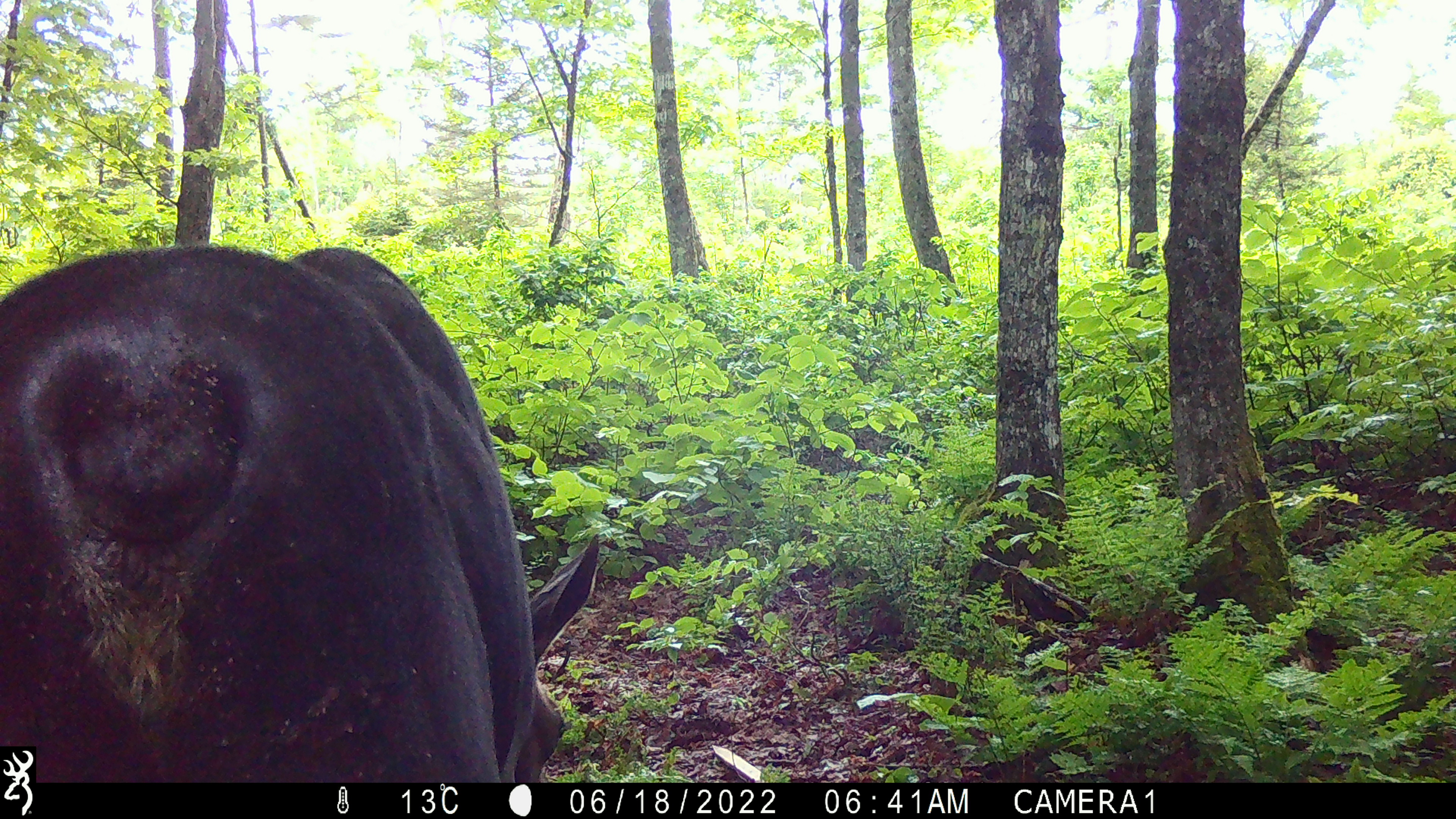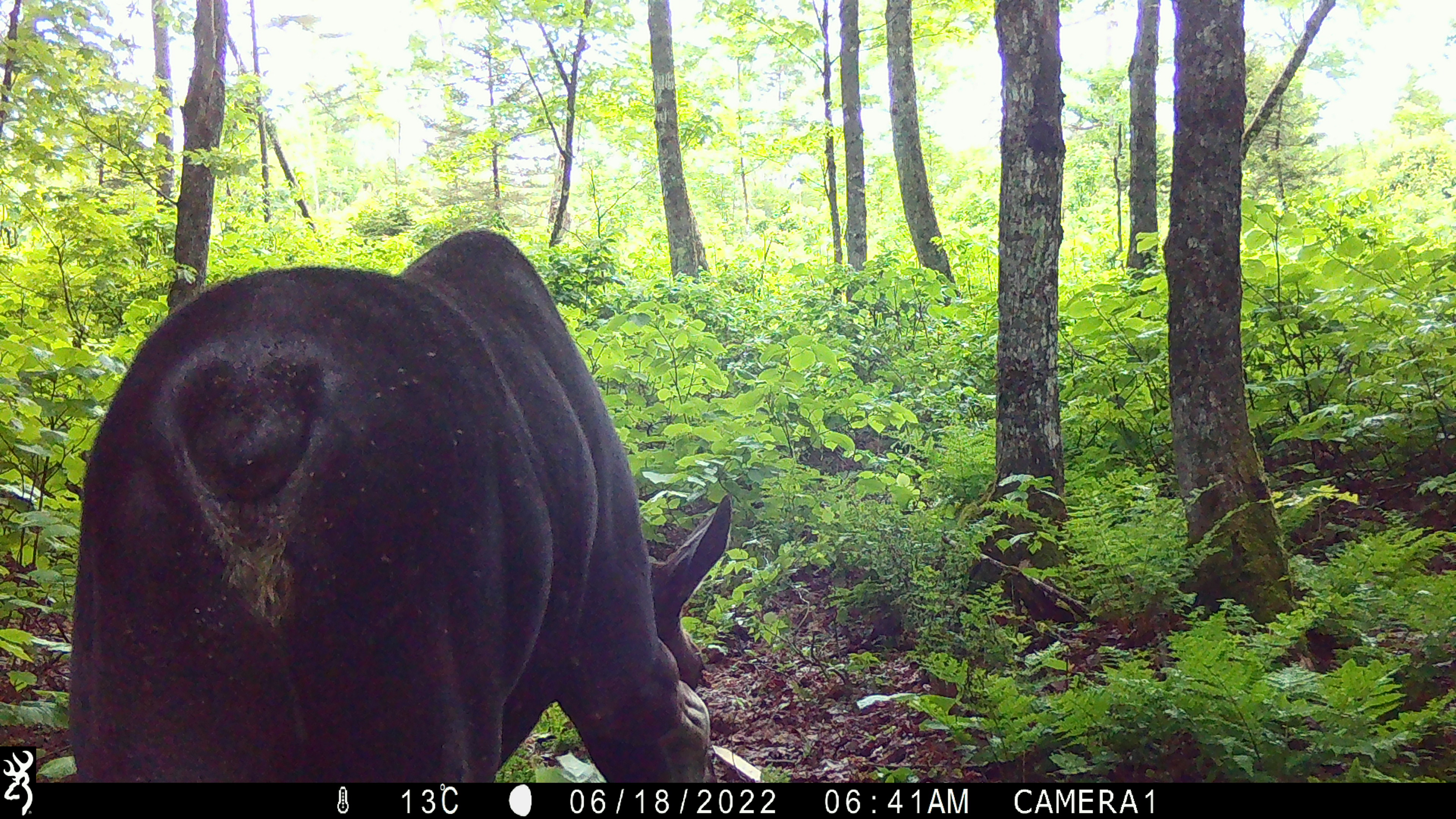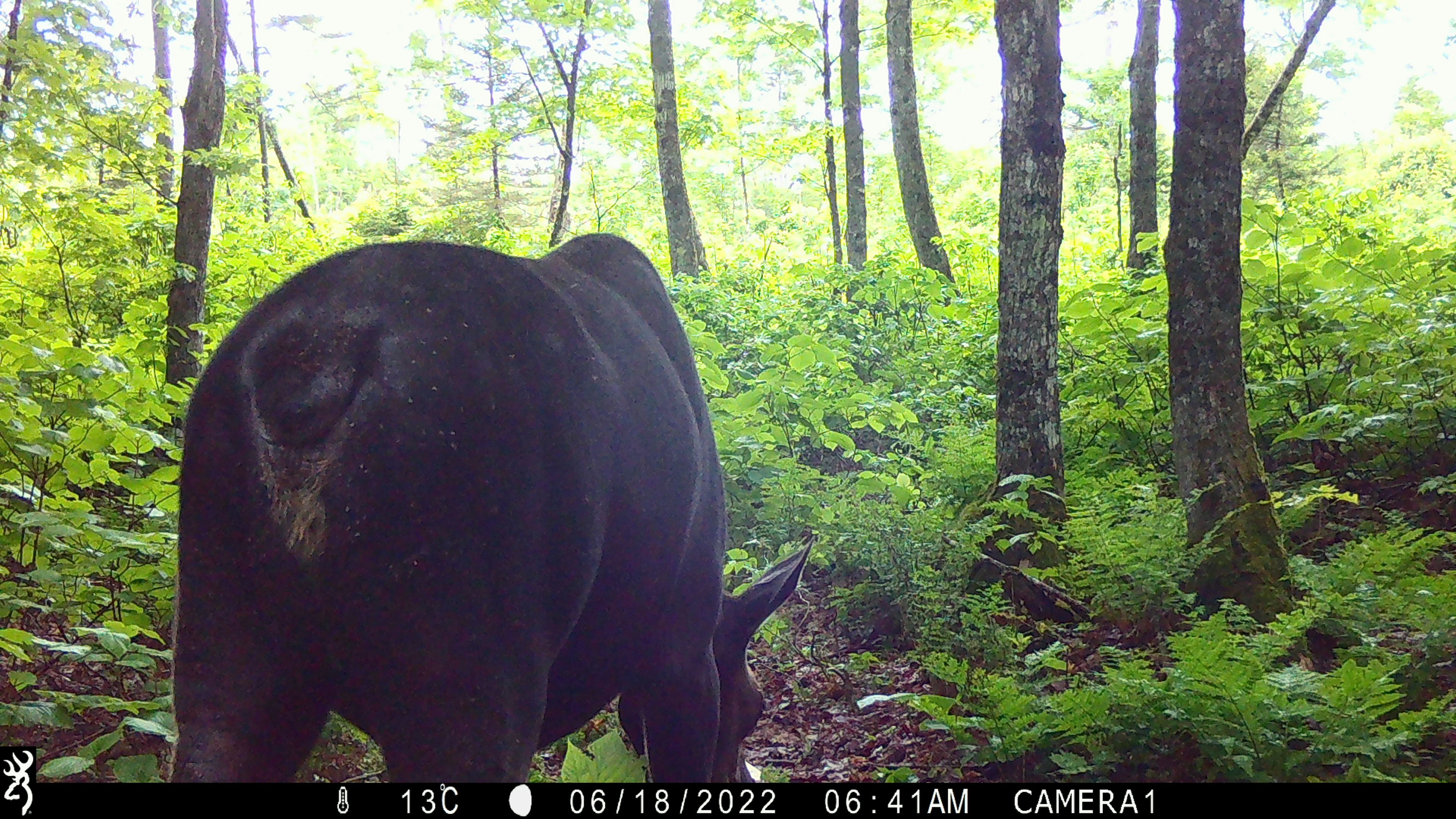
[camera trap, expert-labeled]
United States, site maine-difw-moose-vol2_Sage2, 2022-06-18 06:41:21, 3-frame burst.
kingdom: Animalia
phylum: Chordata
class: Mammalia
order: Artiodactyla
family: Cervidae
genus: Alces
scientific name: Alces alces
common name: moose